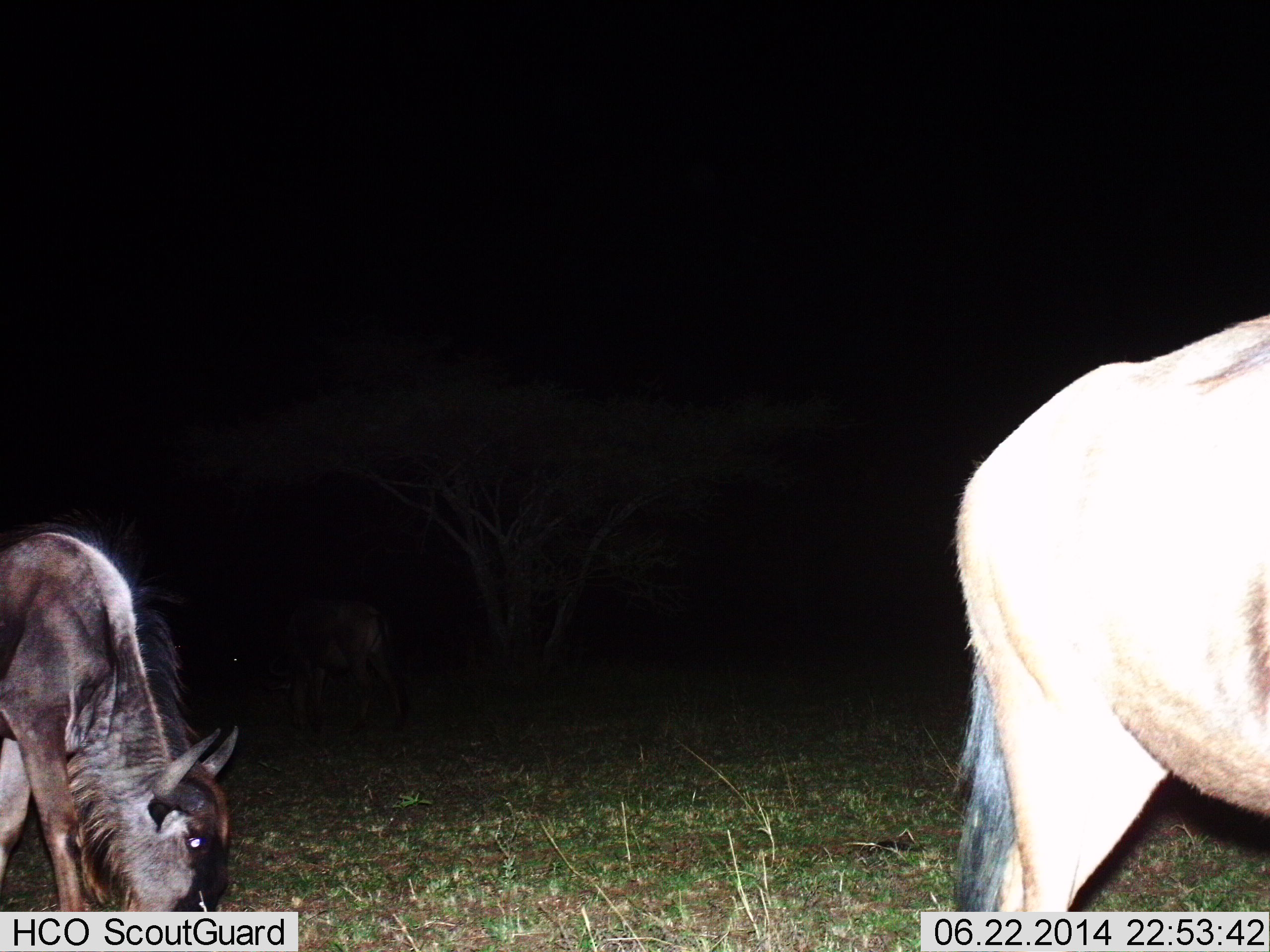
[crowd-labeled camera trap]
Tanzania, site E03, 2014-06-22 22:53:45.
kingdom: Animalia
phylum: Chordata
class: Mammalia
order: Artiodactyla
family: Bovidae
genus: Connochaetes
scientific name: Connochaetes taurinus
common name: blue wildebeest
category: wildebeest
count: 3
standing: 30%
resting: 0%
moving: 30%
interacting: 0%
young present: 0%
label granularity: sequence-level